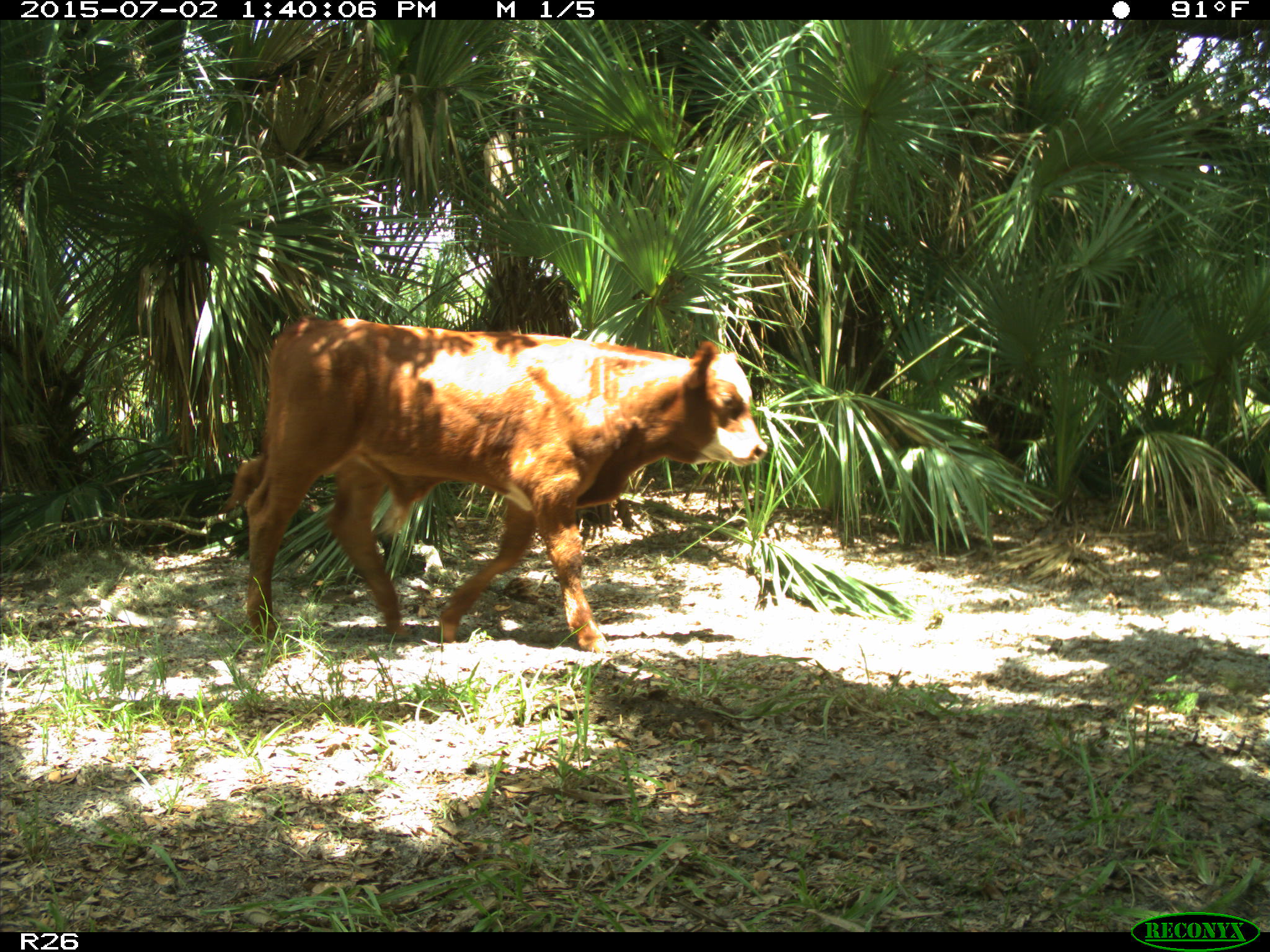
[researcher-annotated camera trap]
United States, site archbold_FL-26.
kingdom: Animalia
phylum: Chordata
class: Mammalia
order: Artiodactyla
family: Bovidae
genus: Bos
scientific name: Bos taurus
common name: domestic cow